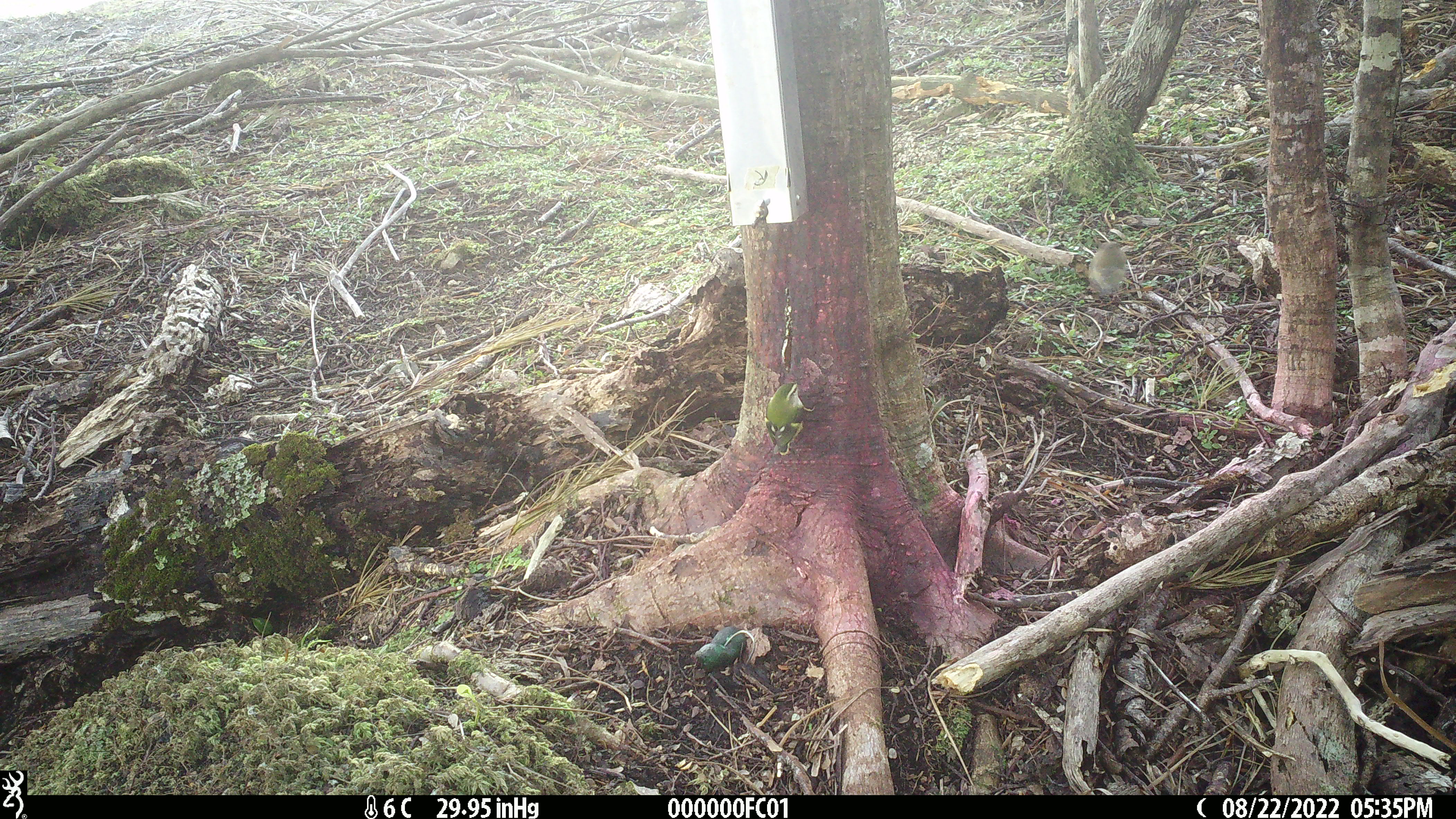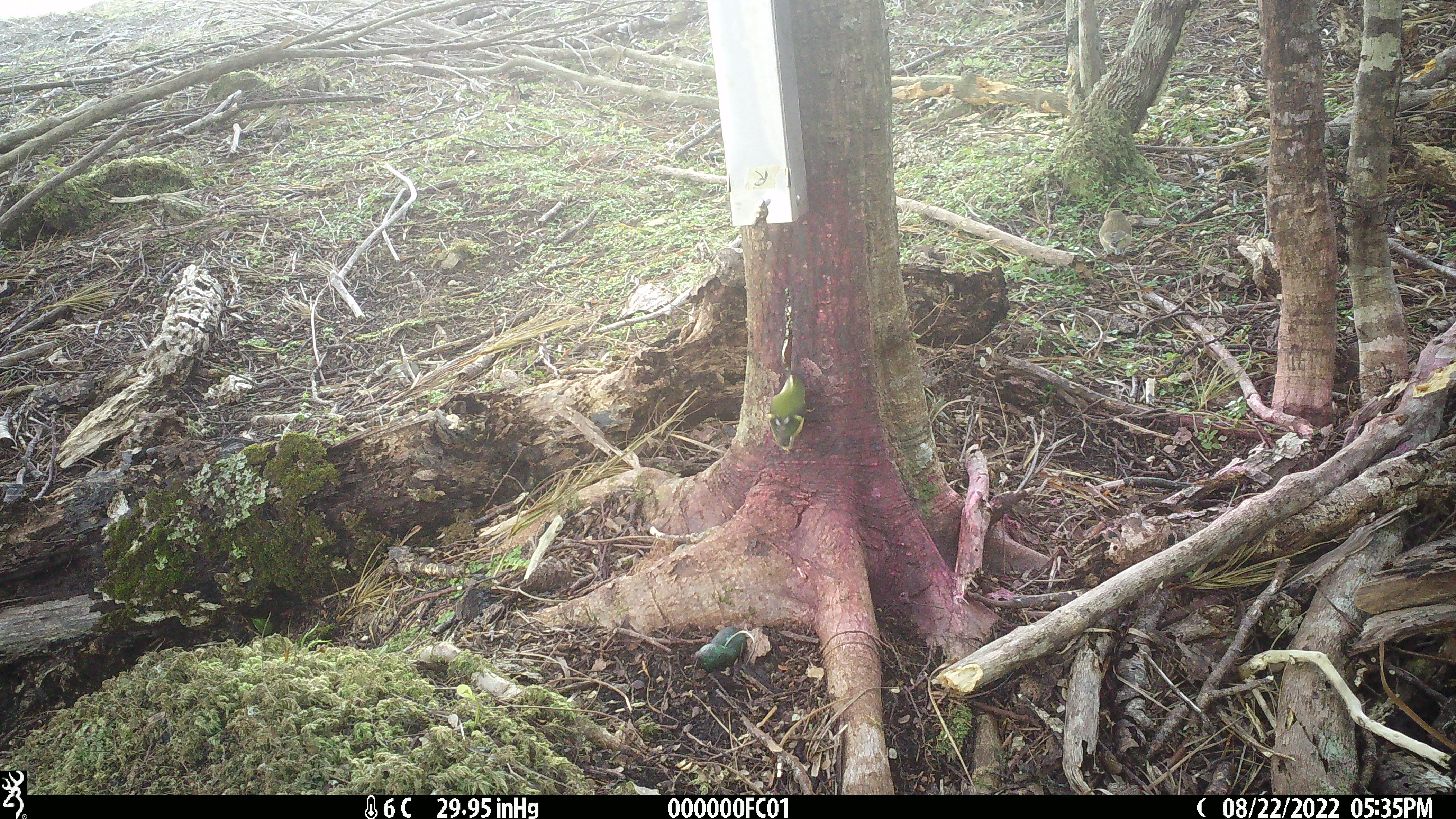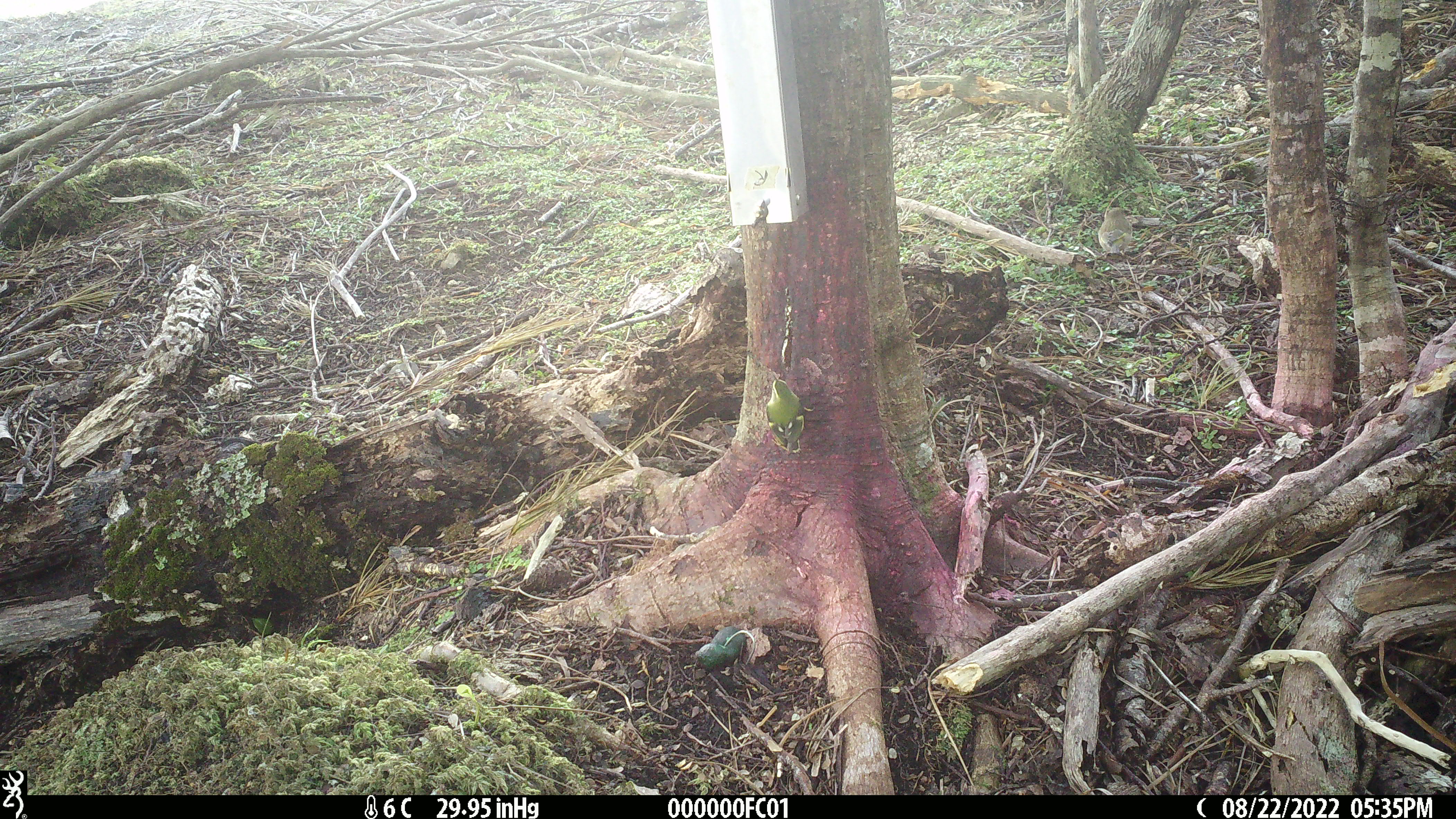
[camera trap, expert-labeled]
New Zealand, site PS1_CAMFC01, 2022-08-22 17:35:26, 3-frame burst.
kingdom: Animalia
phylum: Chordata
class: Aves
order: Passeriformes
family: Acanthisittidae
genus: Acanthisitta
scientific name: Acanthisitta chloris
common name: rifleman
Rifleman (Acanthisitta chloris).